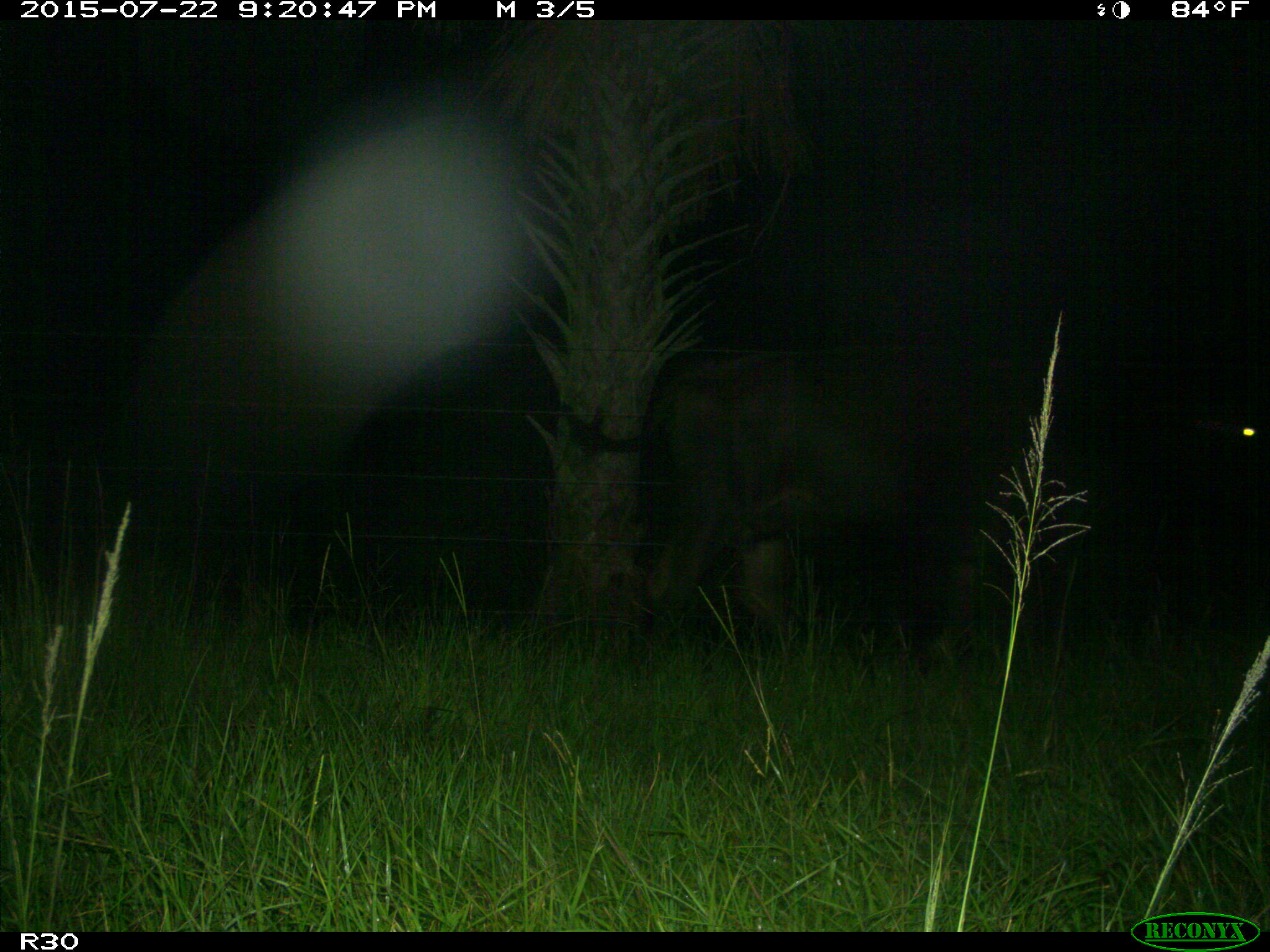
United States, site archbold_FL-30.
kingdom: Animalia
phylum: Chordata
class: Mammalia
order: Artiodactyla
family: Bovidae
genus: Bos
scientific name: Bos taurus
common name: domestic cow